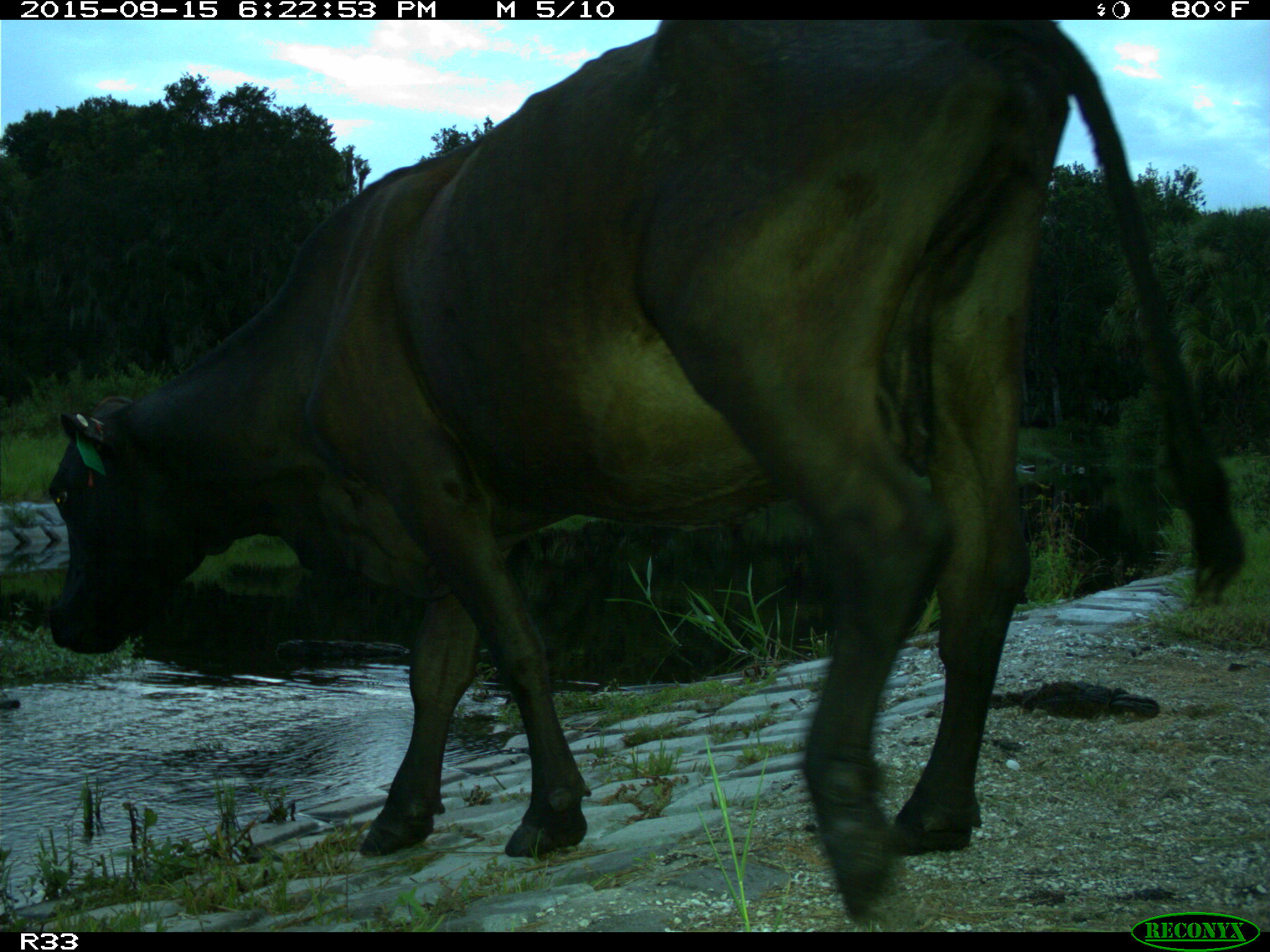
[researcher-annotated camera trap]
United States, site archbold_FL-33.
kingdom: Animalia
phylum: Chordata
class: Mammalia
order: Artiodactyla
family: Bovidae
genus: Bos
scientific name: Bos taurus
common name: domestic cow